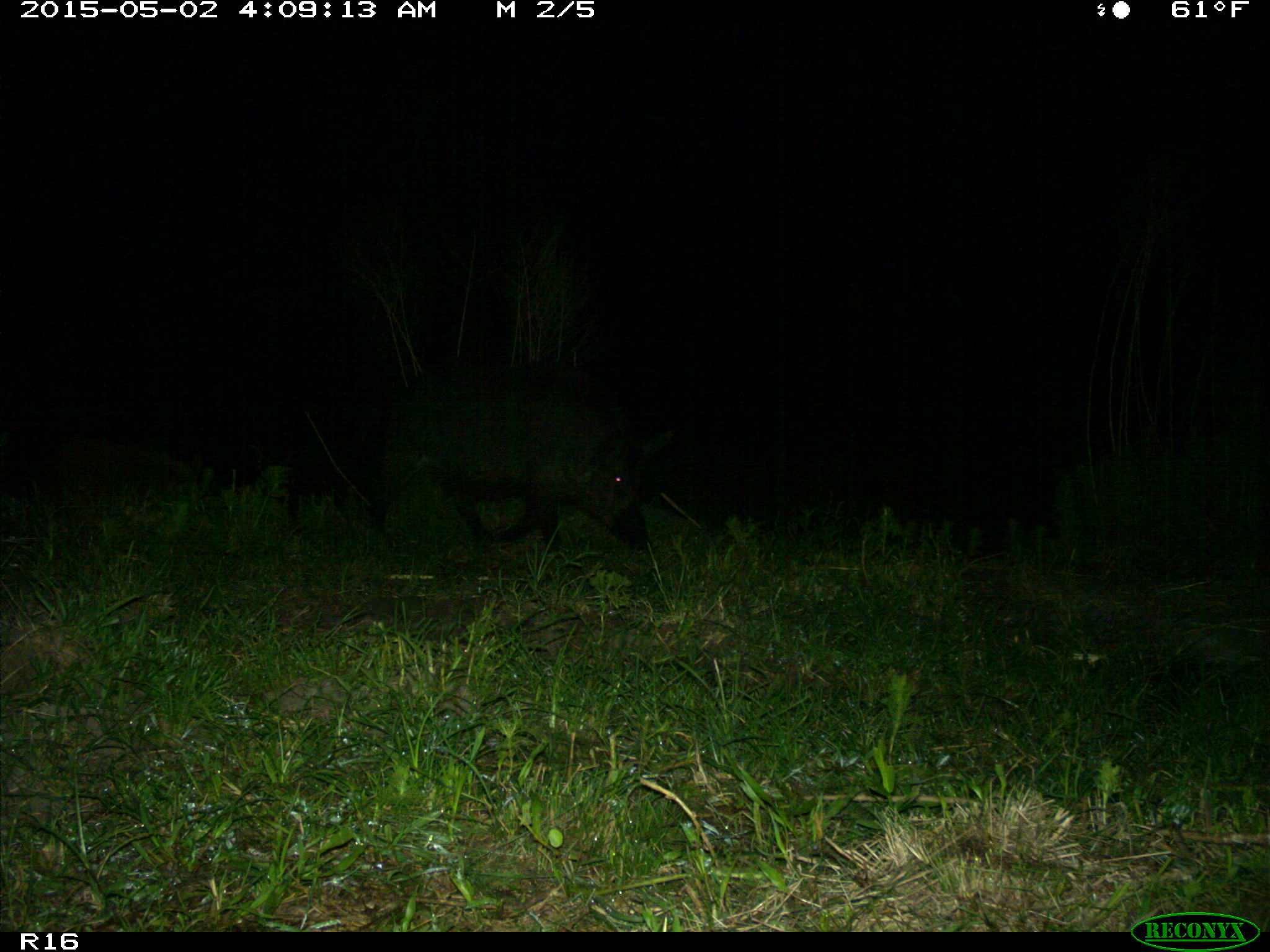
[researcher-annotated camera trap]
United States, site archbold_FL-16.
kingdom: Animalia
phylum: Chordata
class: Mammalia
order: Artiodactyla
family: Suidae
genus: Sus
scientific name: Sus scrofa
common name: wild boar